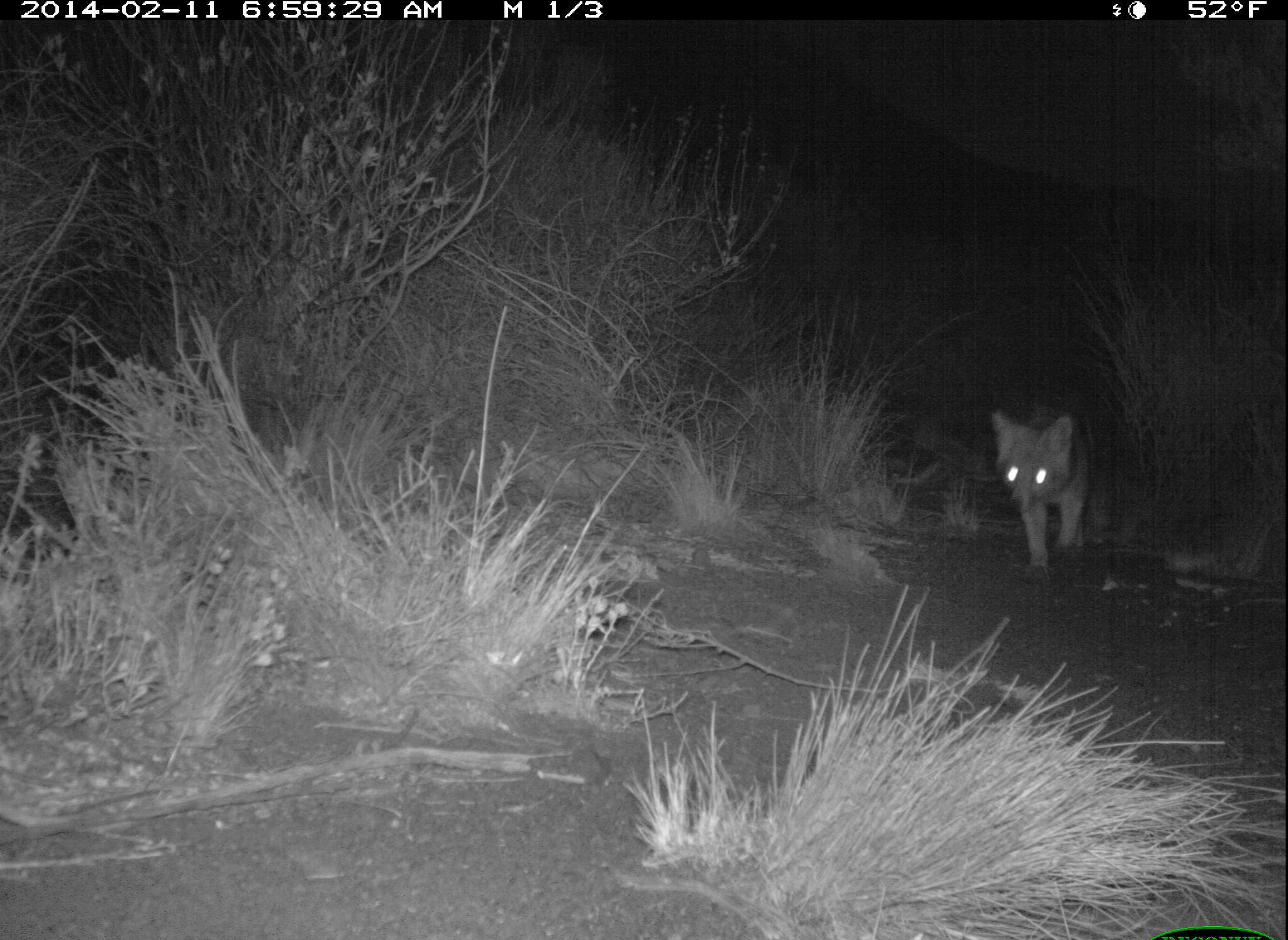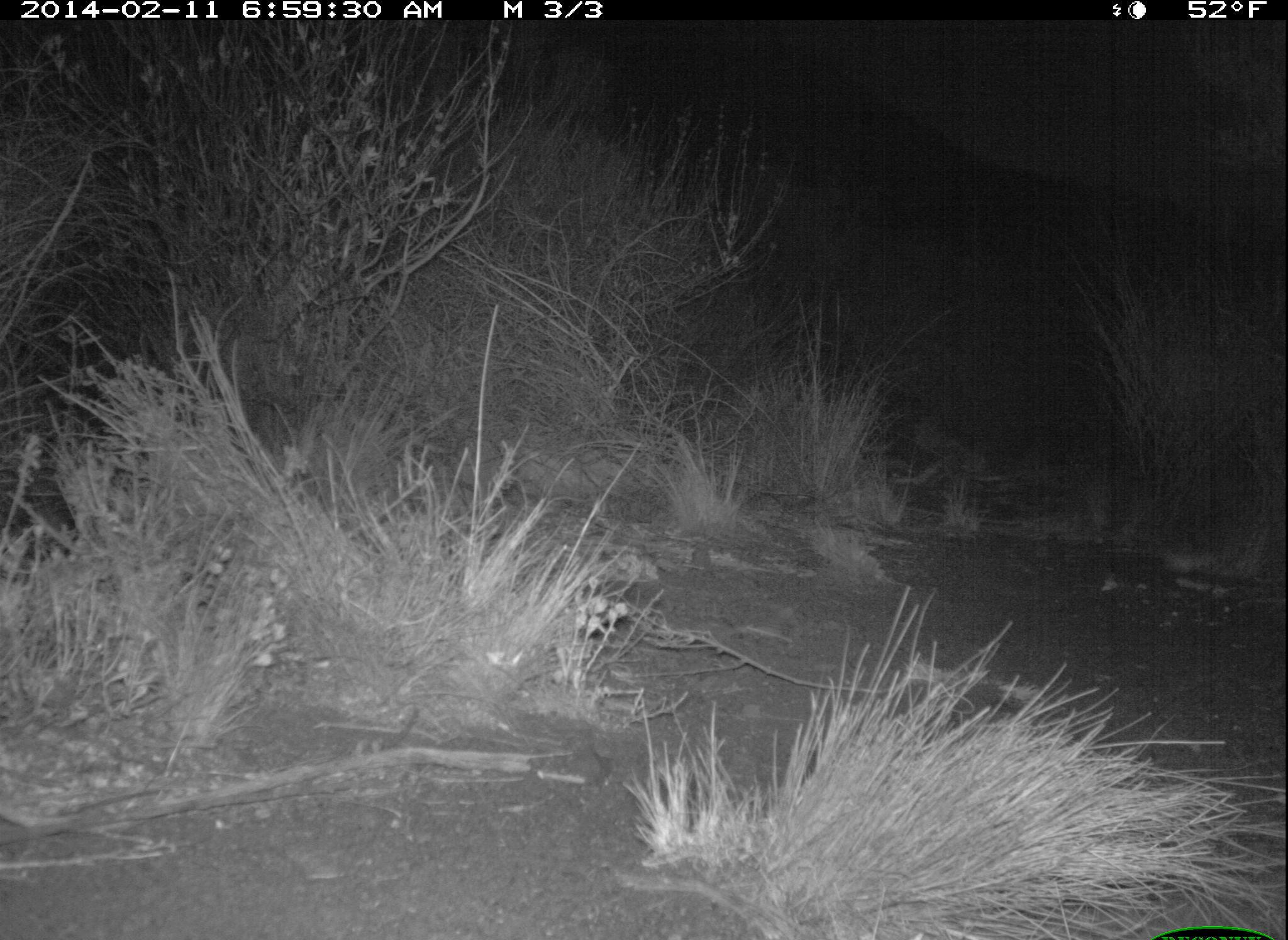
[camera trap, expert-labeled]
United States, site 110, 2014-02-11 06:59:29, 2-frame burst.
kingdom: Animalia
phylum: Chordata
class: Mammalia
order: Carnivora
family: Canidae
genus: Urocyon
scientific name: Urocyon cinereoargenteus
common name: gray fox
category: fox